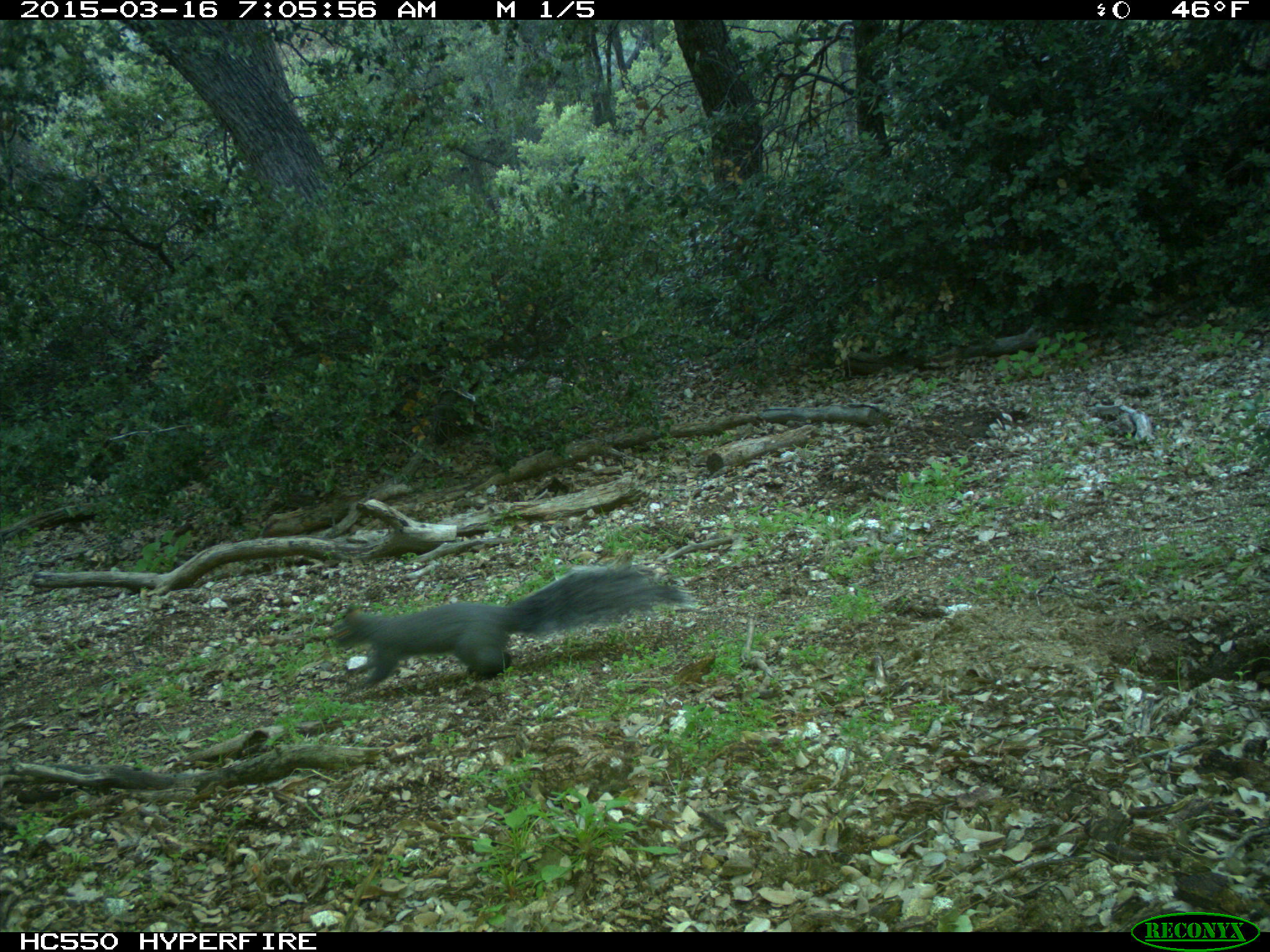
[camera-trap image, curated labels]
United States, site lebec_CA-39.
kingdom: Animalia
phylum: Chordata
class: Mammalia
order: Rodentia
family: Sciuridae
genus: Sciurus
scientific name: Sciurus carolinensis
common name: eastern gray squirrel